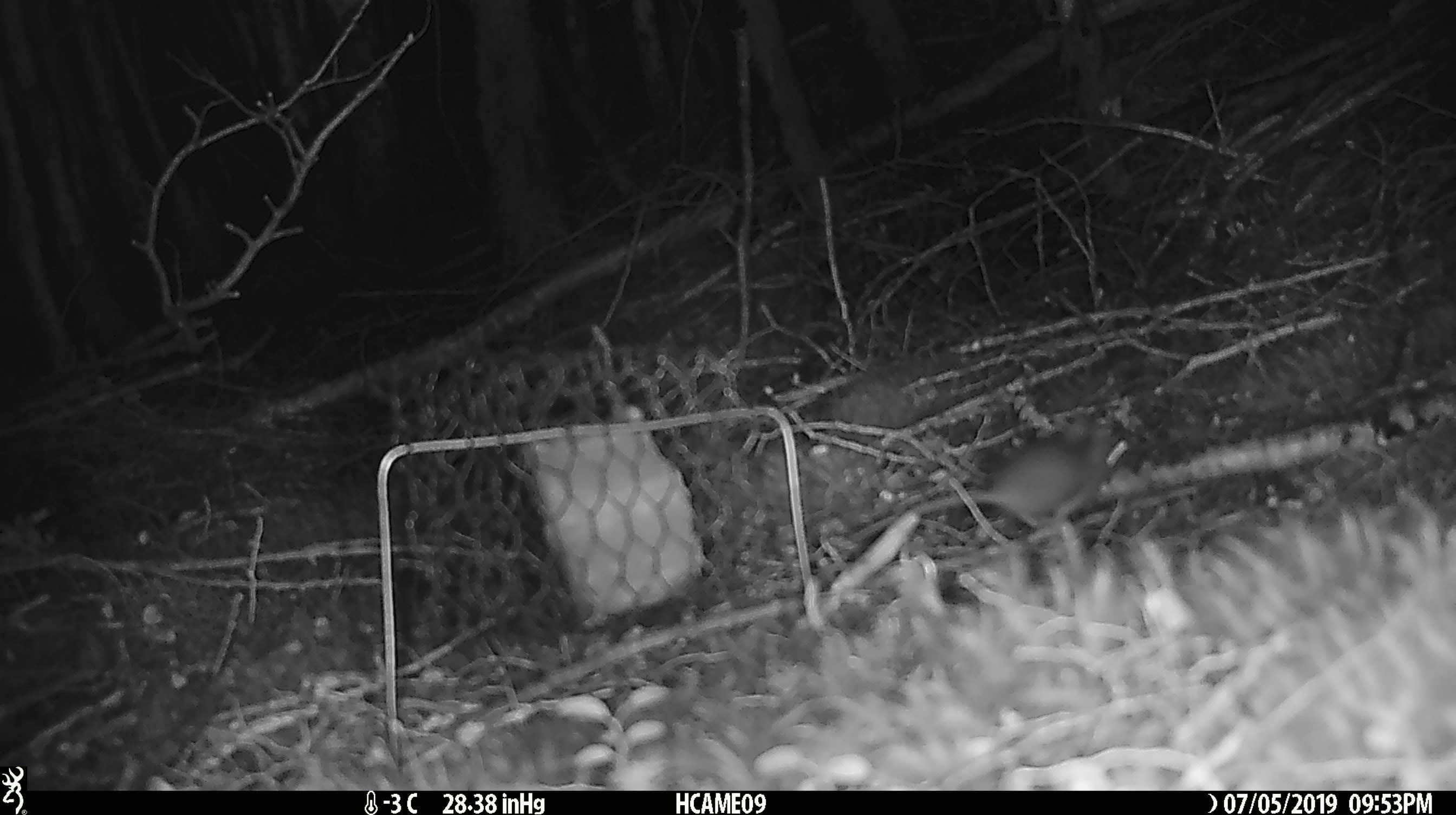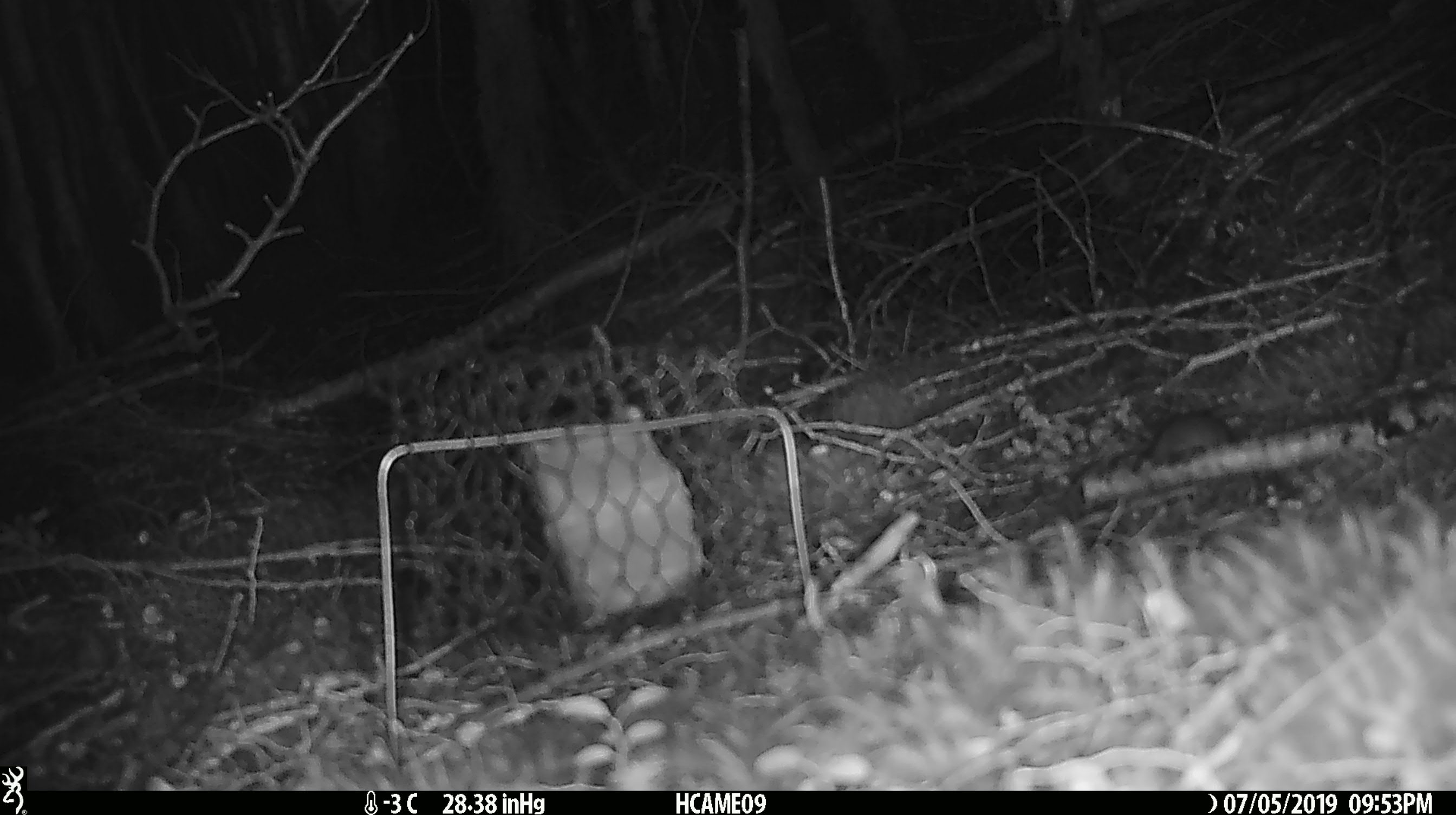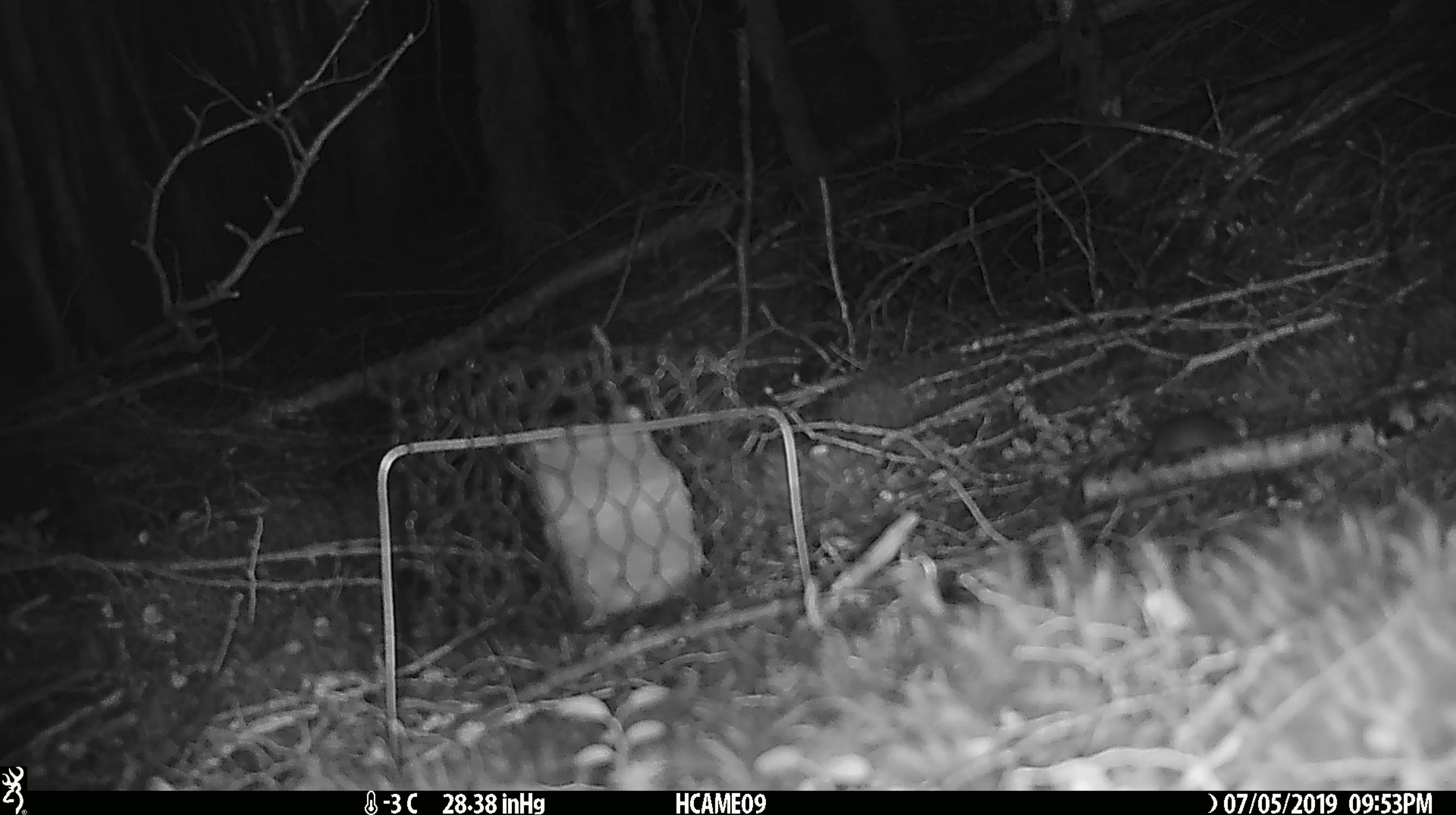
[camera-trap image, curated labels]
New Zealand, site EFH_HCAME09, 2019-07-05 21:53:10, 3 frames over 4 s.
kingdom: Animalia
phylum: Chordata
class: Mammalia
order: Rodentia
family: Muridae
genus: Mus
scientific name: Mus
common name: mouse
Mouse (Mus).